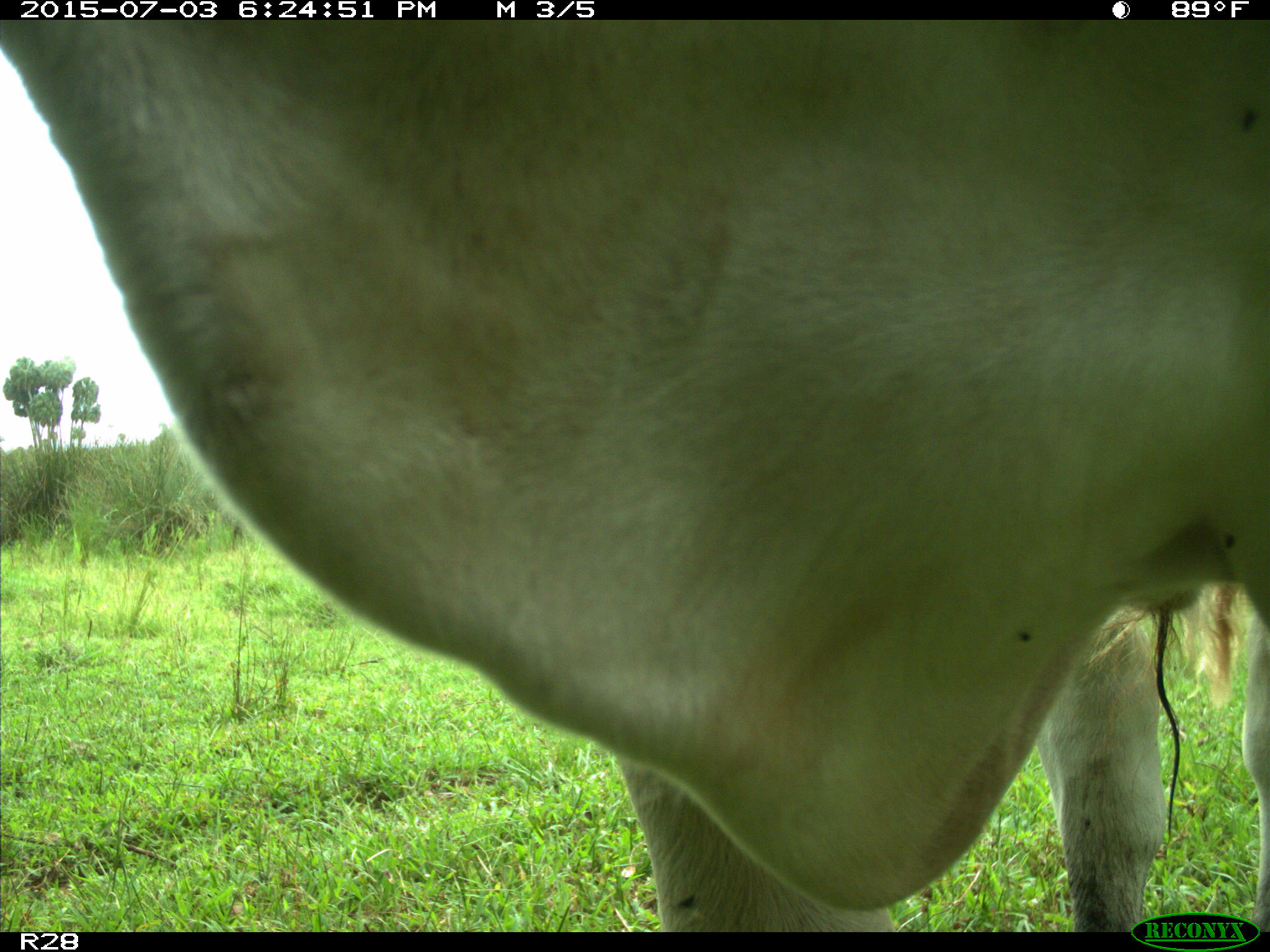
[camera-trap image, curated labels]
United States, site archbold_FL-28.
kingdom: Animalia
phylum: Chordata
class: Mammalia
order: Artiodactyla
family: Bovidae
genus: Bos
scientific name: Bos taurus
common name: domestic cow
Bos taurus (domestic cow).